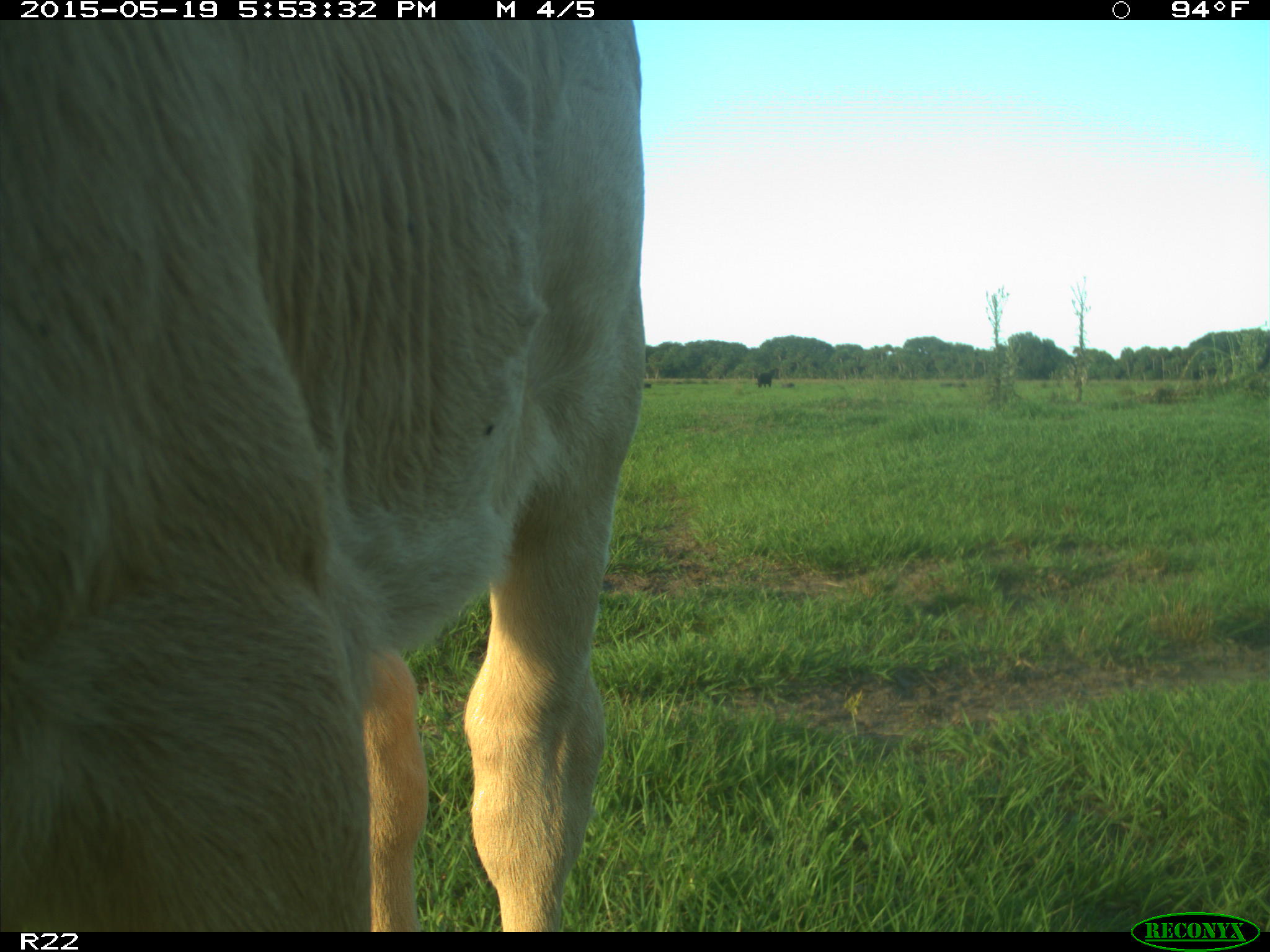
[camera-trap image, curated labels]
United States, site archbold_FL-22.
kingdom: Animalia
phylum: Chordata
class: Mammalia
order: Artiodactyla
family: Bovidae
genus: Bos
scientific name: Bos taurus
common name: domestic cow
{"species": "Bos taurus (domestic cow)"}